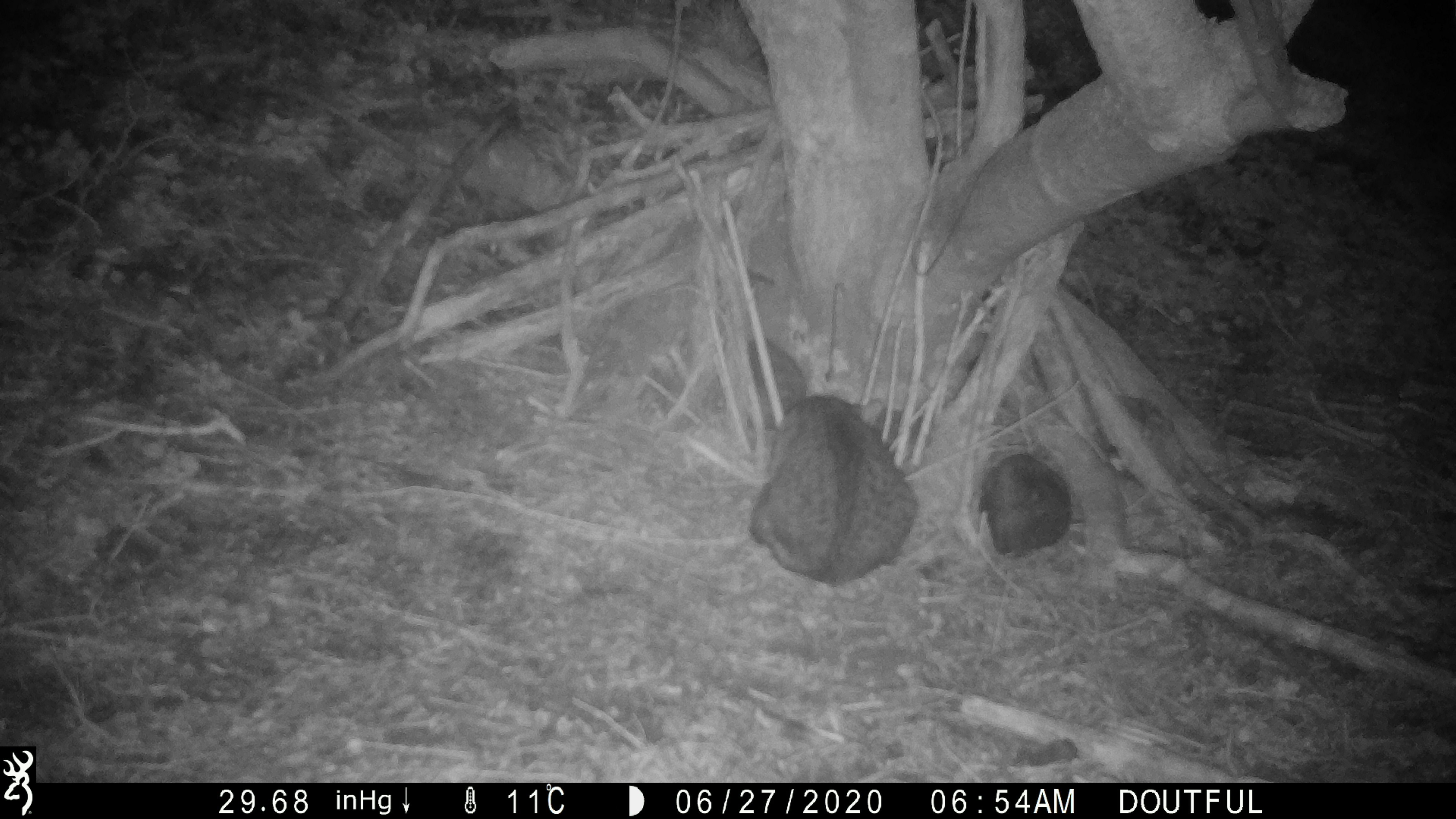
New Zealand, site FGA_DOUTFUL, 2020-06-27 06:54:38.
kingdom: Animalia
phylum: Chordata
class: Mammalia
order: Carnivora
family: Felidae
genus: Felis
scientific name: Felis catus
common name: domestic cat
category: cat